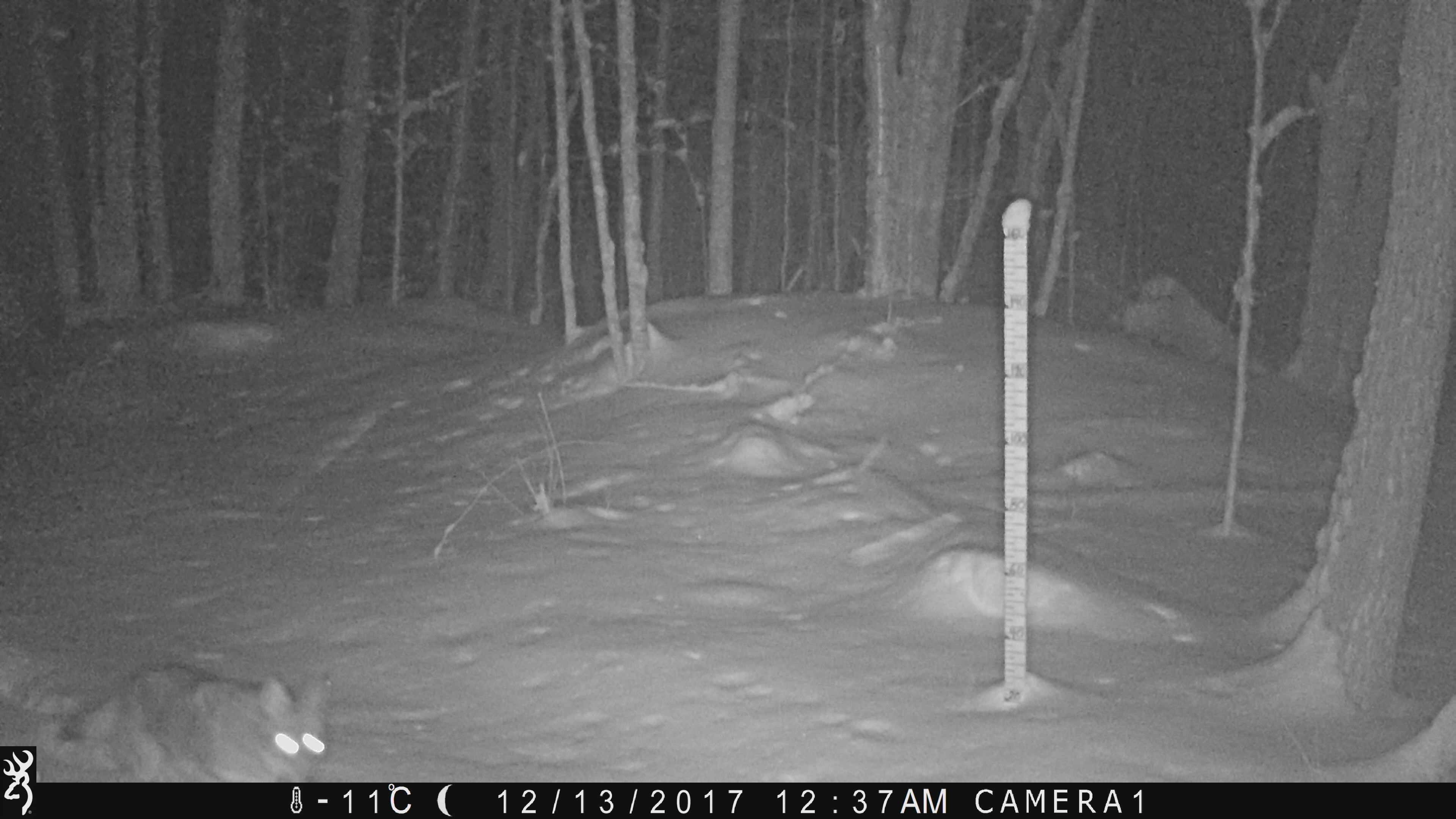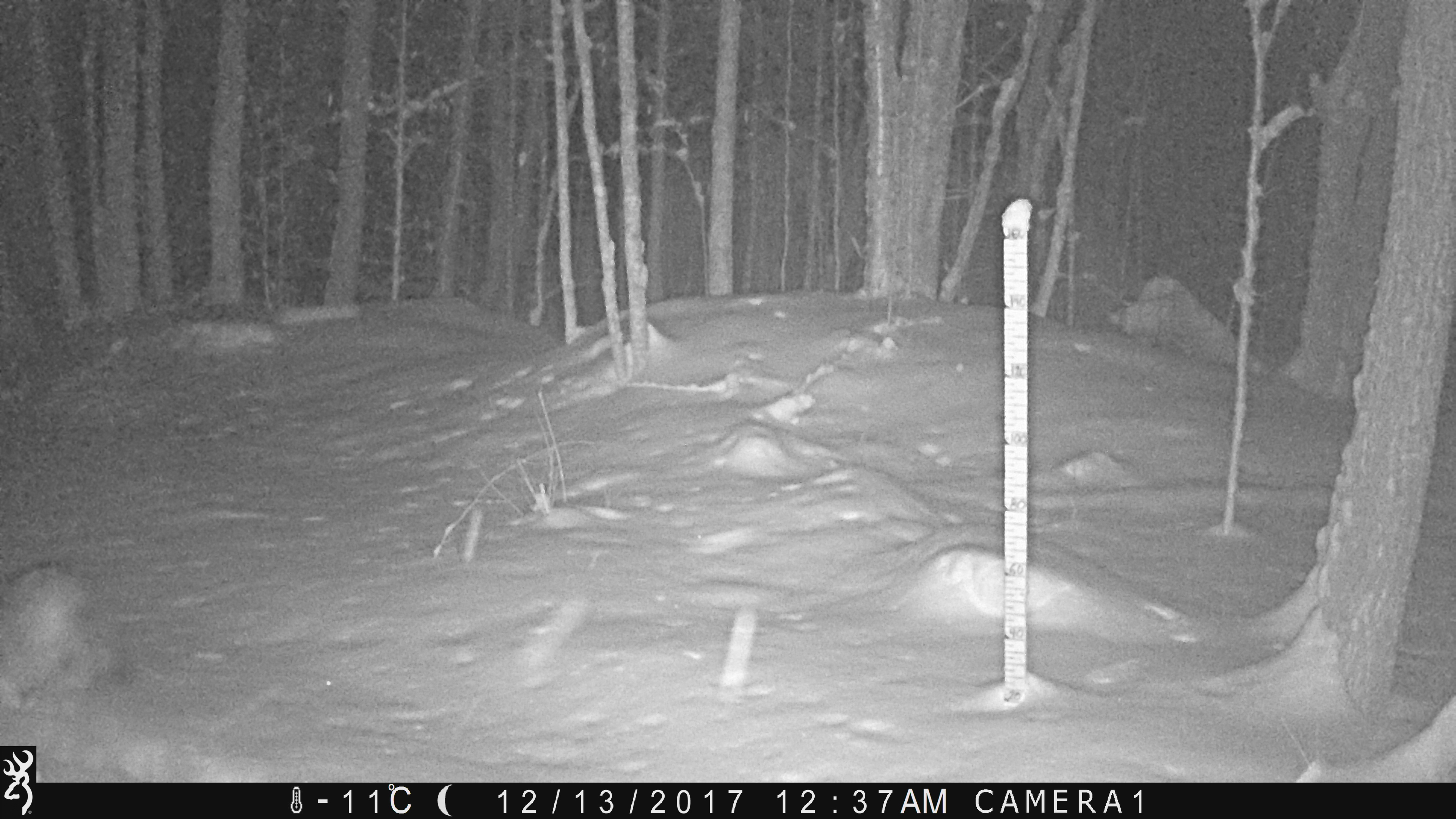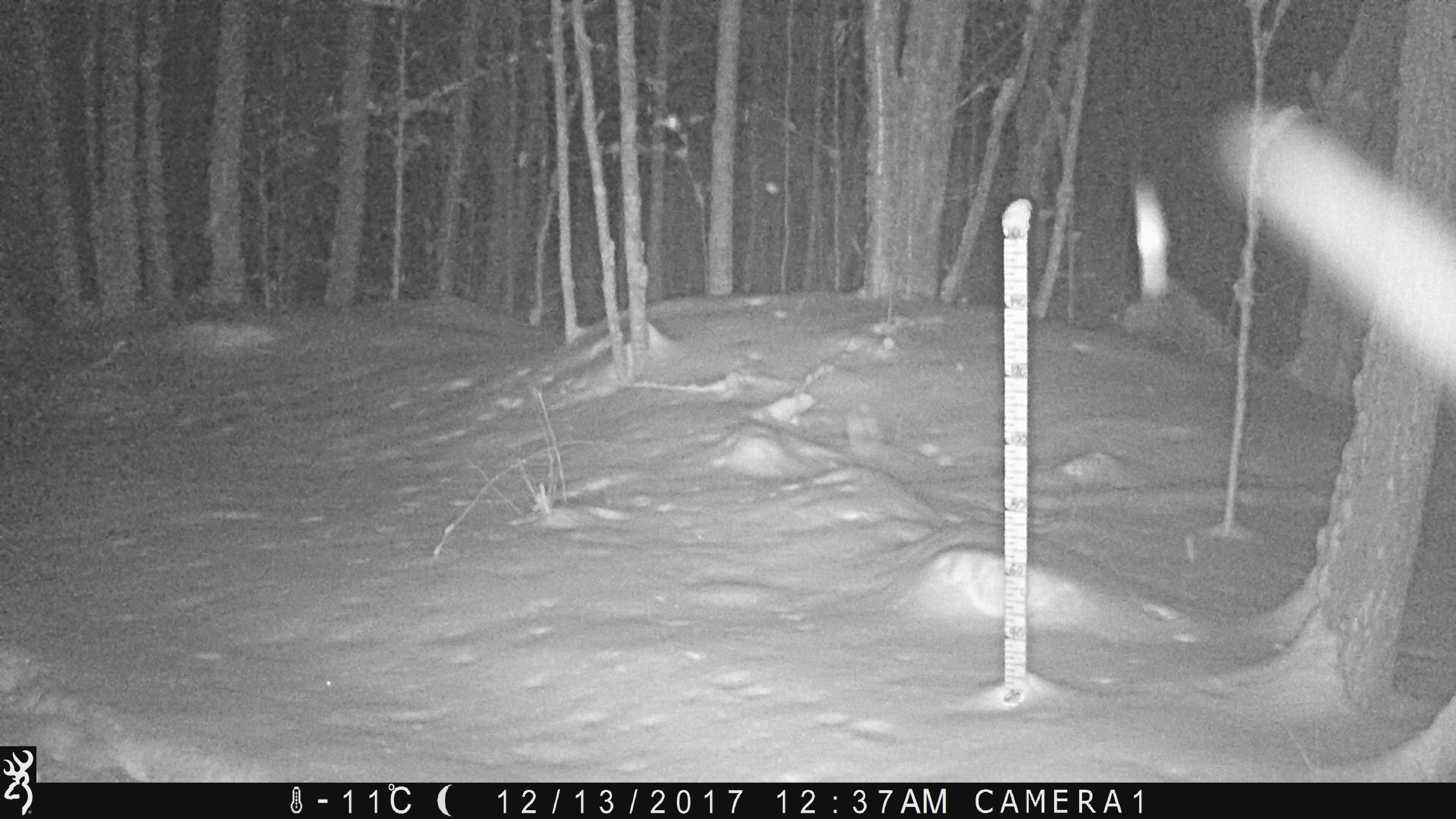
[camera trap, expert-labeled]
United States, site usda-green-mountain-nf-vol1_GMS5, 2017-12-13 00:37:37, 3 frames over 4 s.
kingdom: Animalia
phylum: Chordata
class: Mammalia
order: Carnivora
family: Canidae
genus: Canis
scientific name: Canis latrans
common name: coyote